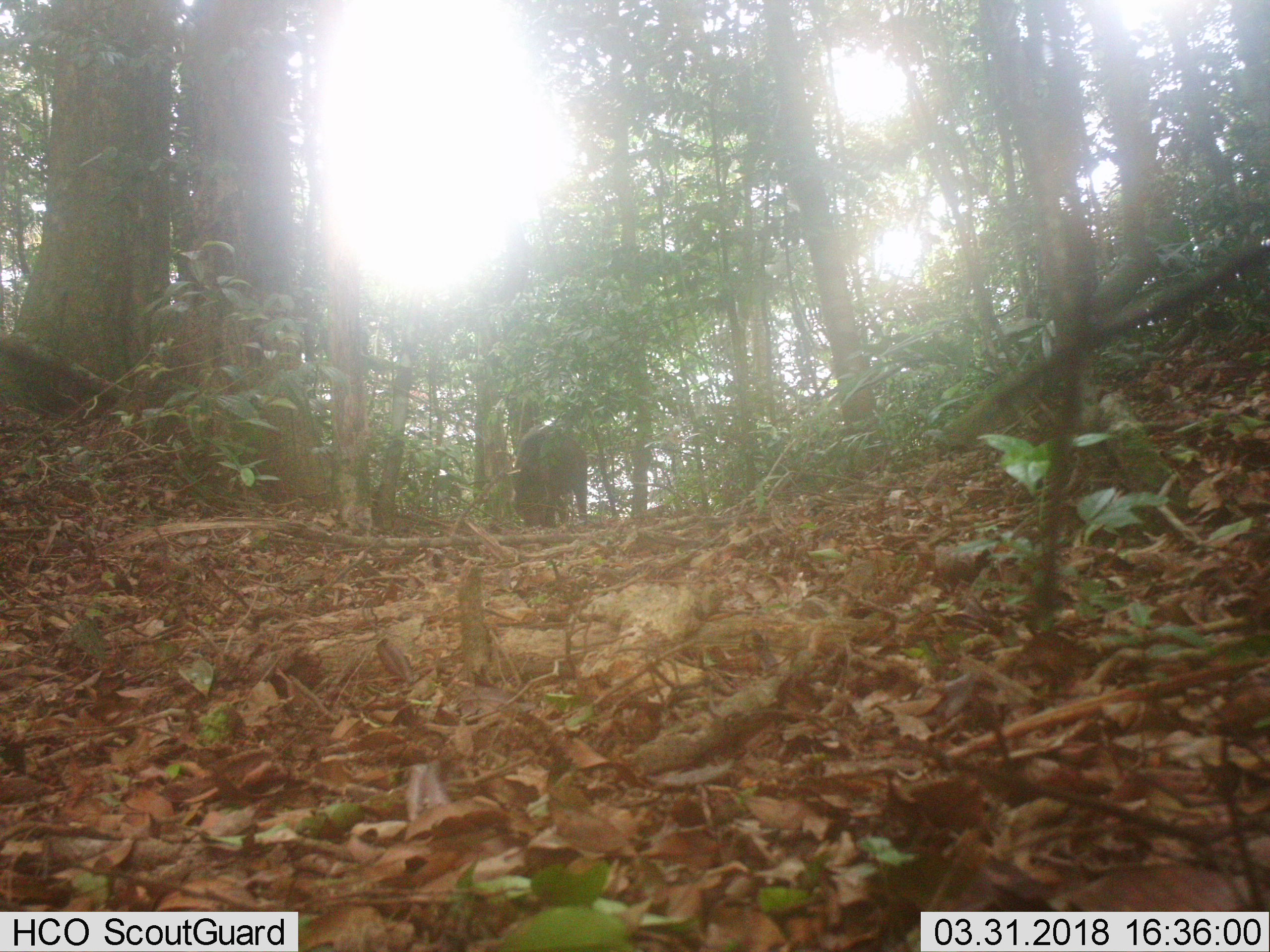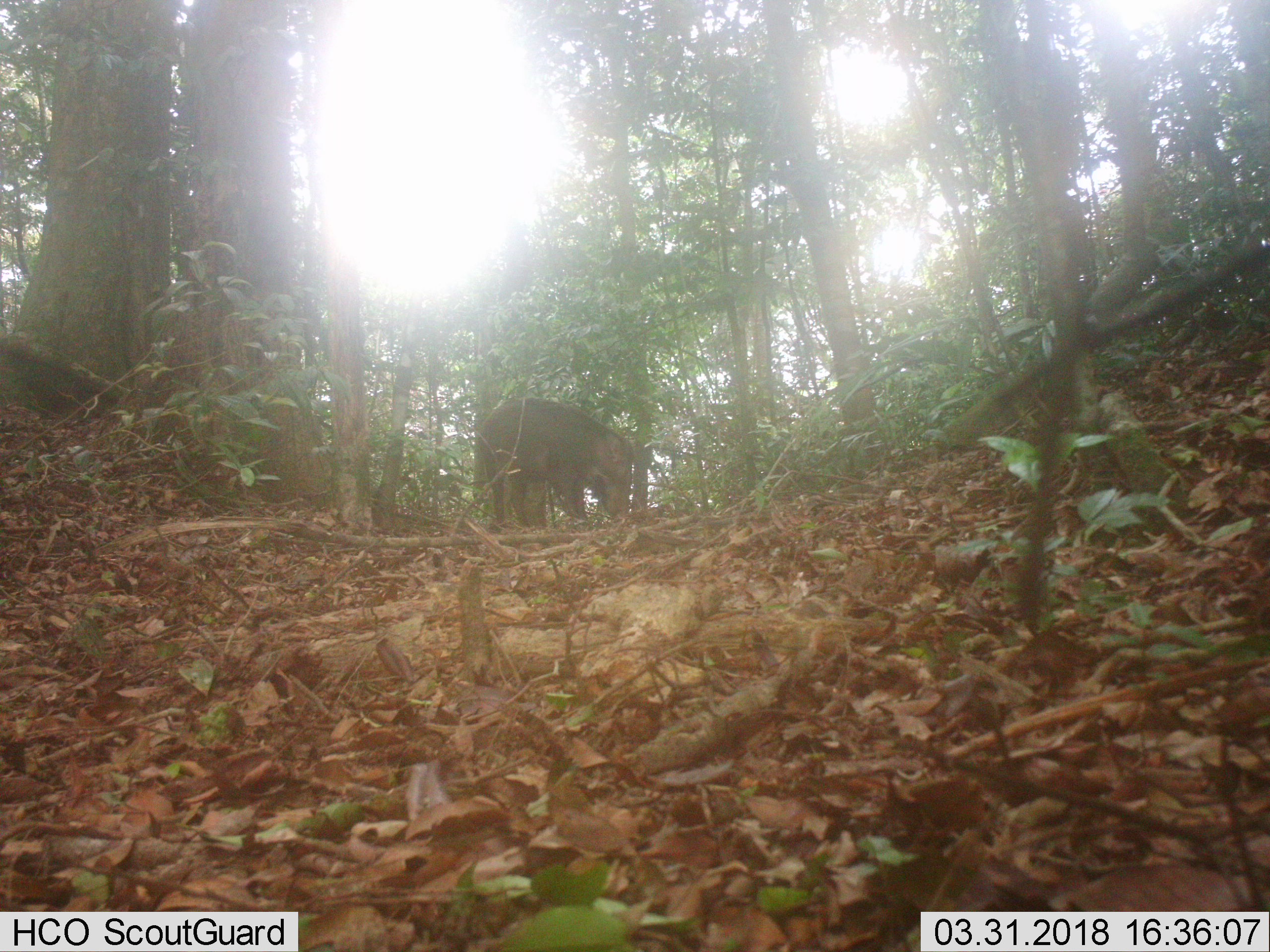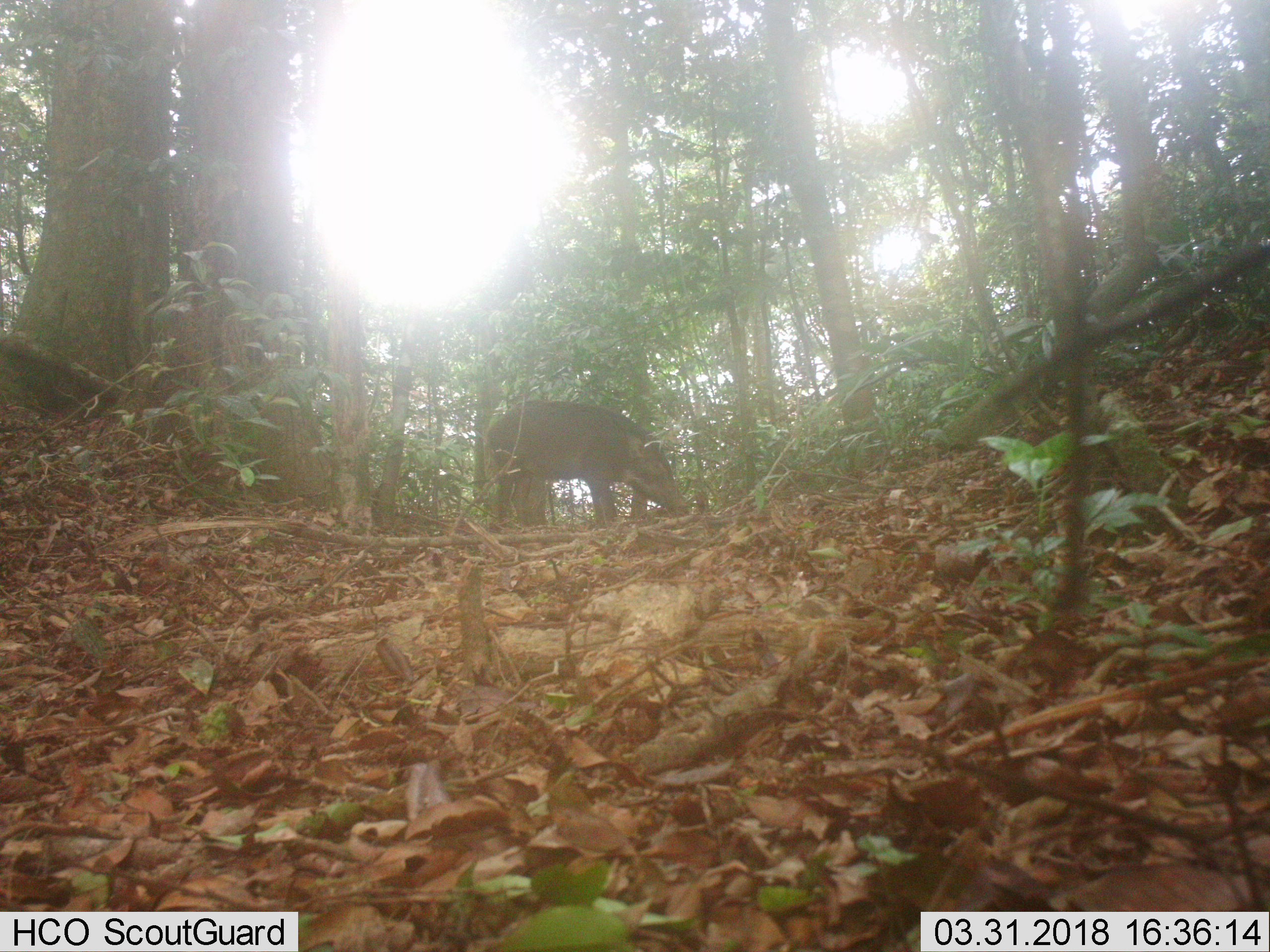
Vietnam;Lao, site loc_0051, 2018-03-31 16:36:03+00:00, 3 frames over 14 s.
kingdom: Animalia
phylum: Chordata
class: Mammalia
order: Artiodactyla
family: Suidae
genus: Sus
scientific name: Sus scrofa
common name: eurasian wild pig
Eurasian wild pig (Sus scrofa). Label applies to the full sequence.